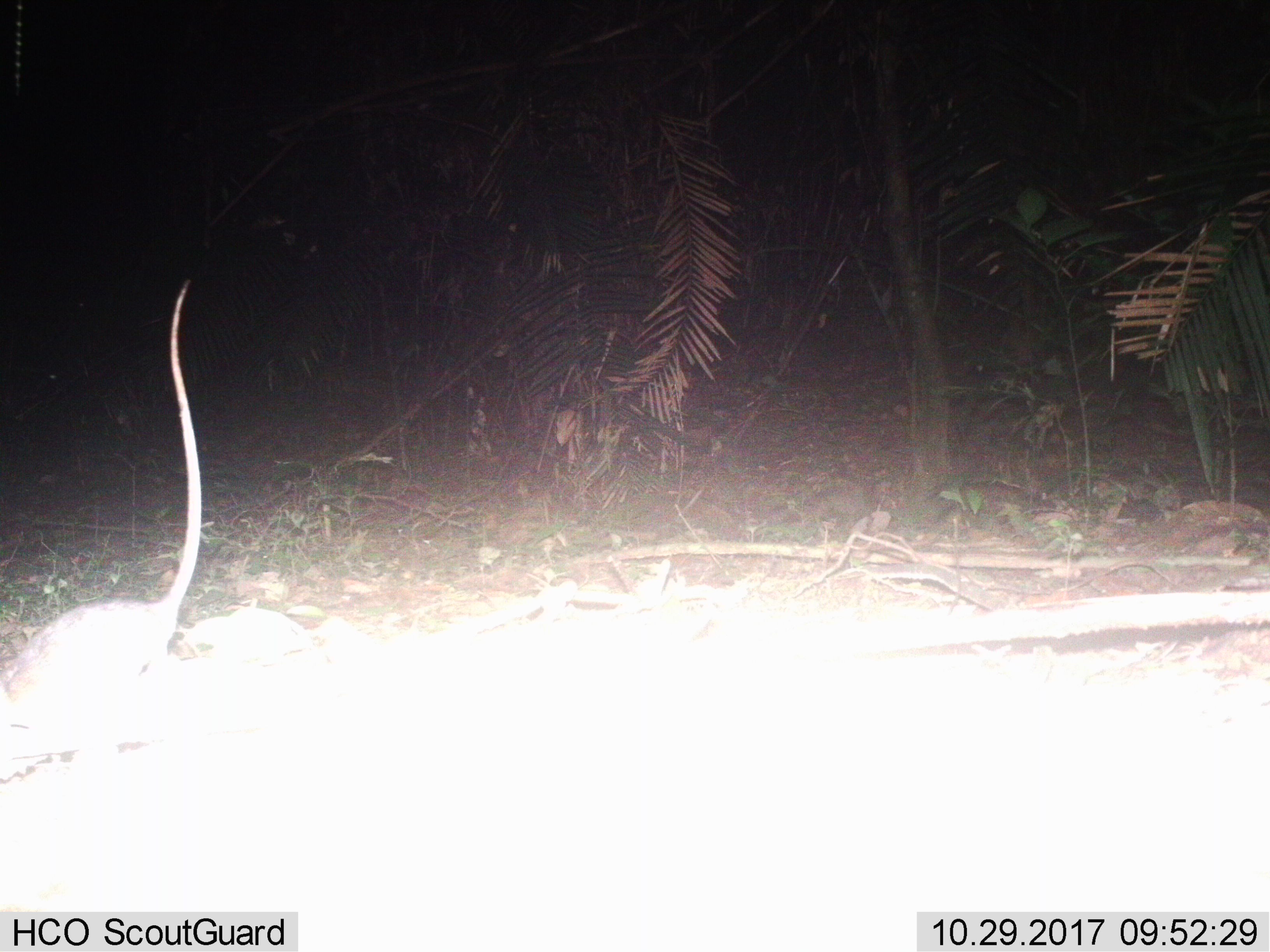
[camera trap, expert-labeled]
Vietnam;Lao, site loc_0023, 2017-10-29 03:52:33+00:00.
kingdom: Animalia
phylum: Chordata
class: Mammalia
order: Rodentia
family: Muridae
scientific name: Muridae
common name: old-world mice and rats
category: unidentified murid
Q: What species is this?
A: Unidentified murid (old-world mice and rats) (Muridae).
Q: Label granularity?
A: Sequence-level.